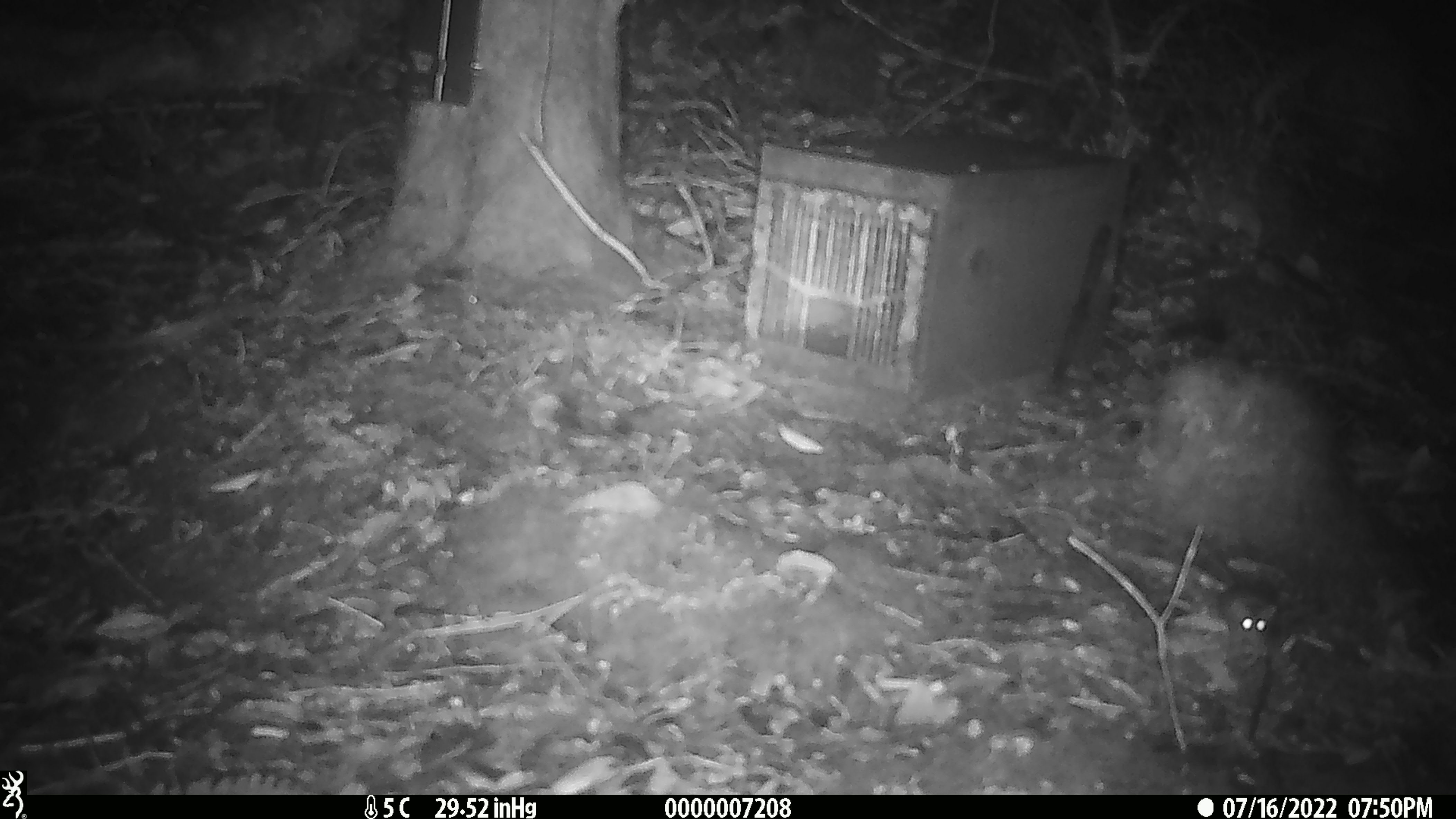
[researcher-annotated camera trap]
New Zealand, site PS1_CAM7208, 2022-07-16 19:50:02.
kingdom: Animalia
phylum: Chordata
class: Mammalia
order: Rodentia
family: Muridae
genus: Mus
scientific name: Mus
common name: mouse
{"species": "mouse (Mus)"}